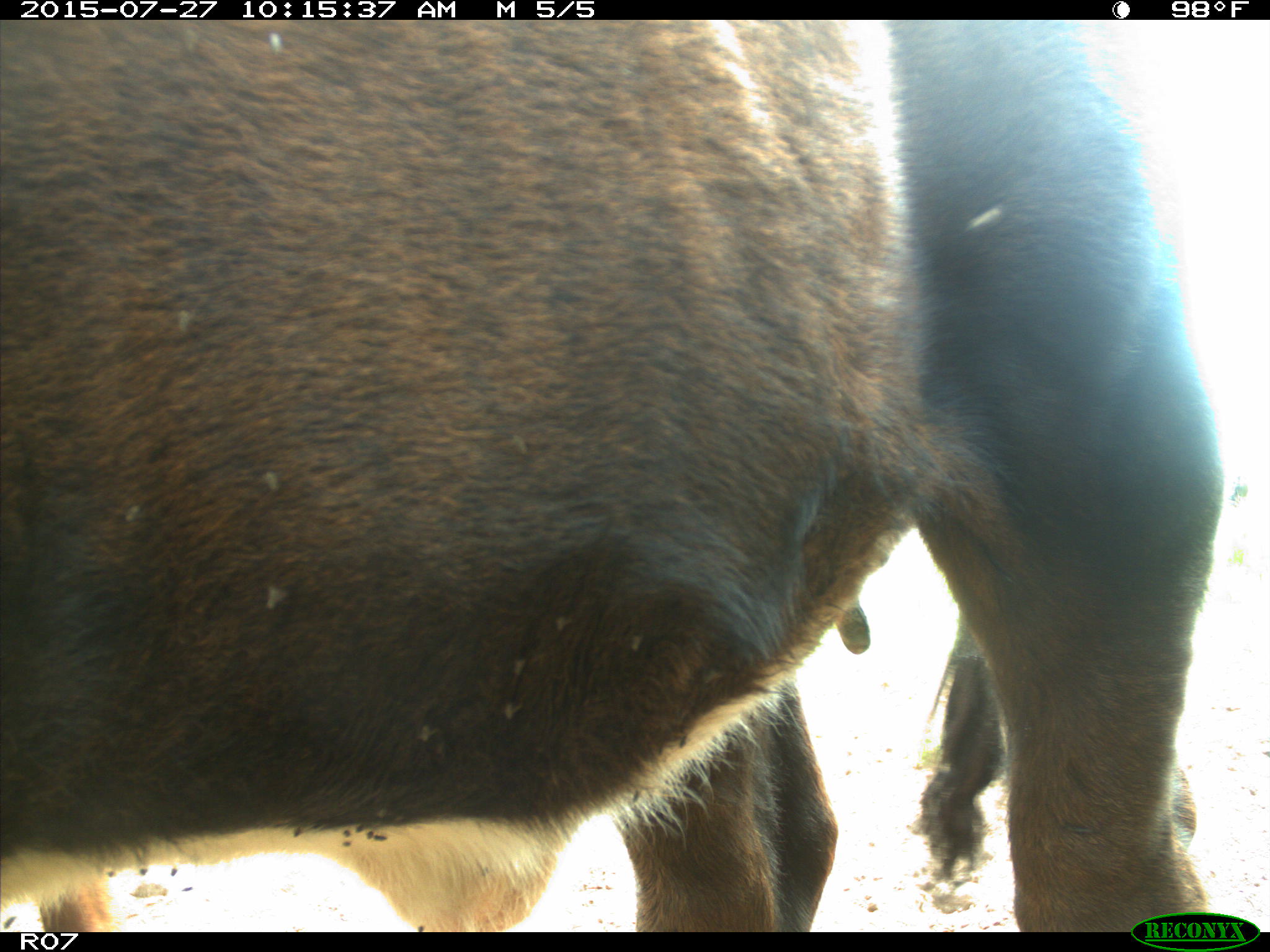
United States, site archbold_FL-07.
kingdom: Animalia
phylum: Chordata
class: Mammalia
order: Artiodactyla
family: Bovidae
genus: Bos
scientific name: Bos taurus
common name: domestic cow